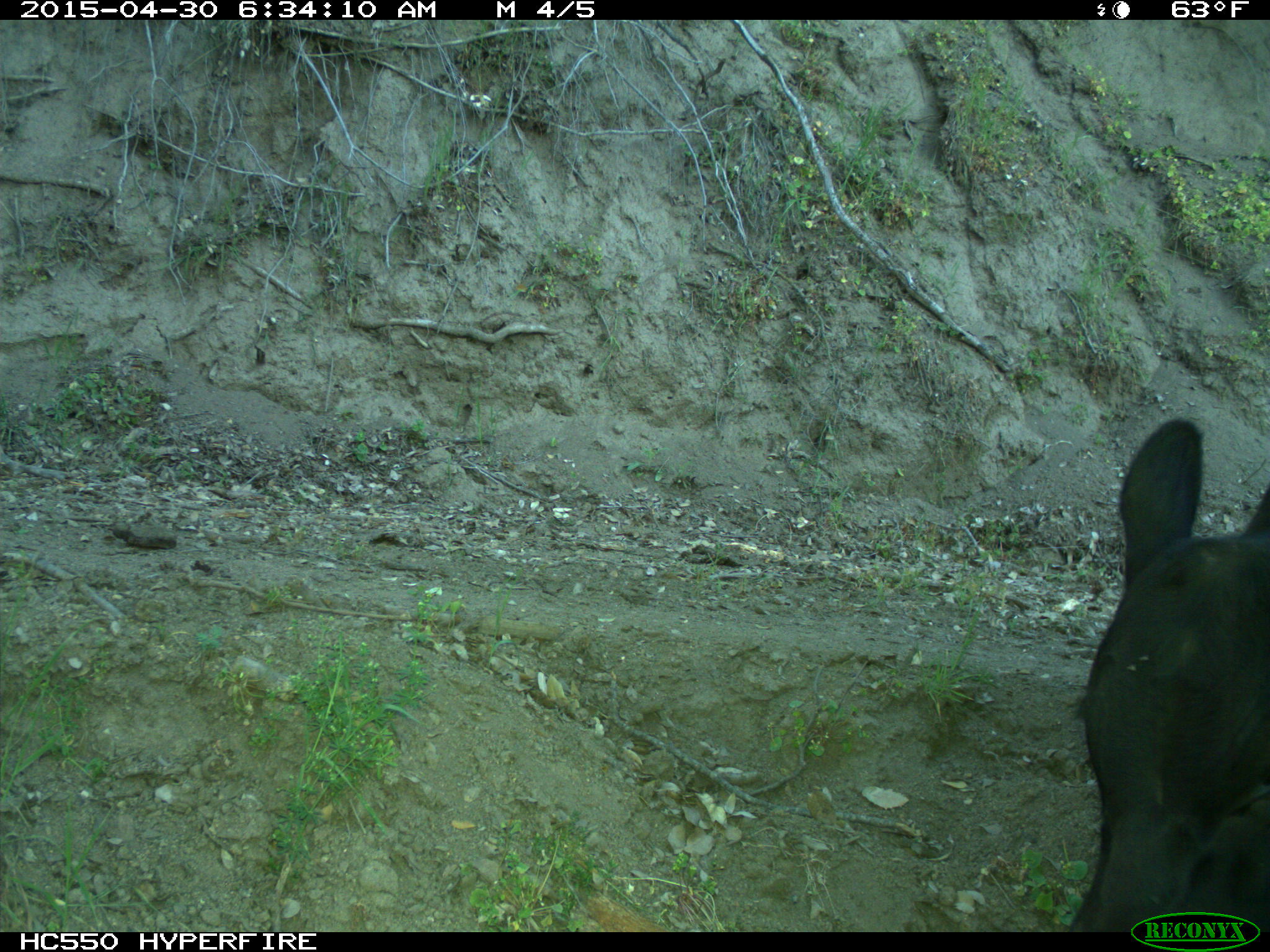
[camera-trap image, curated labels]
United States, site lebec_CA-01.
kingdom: Animalia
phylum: Chordata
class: Mammalia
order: Artiodactyla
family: Bovidae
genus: Bos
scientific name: Bos taurus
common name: domestic cow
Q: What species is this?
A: Bos taurus (domestic cow).